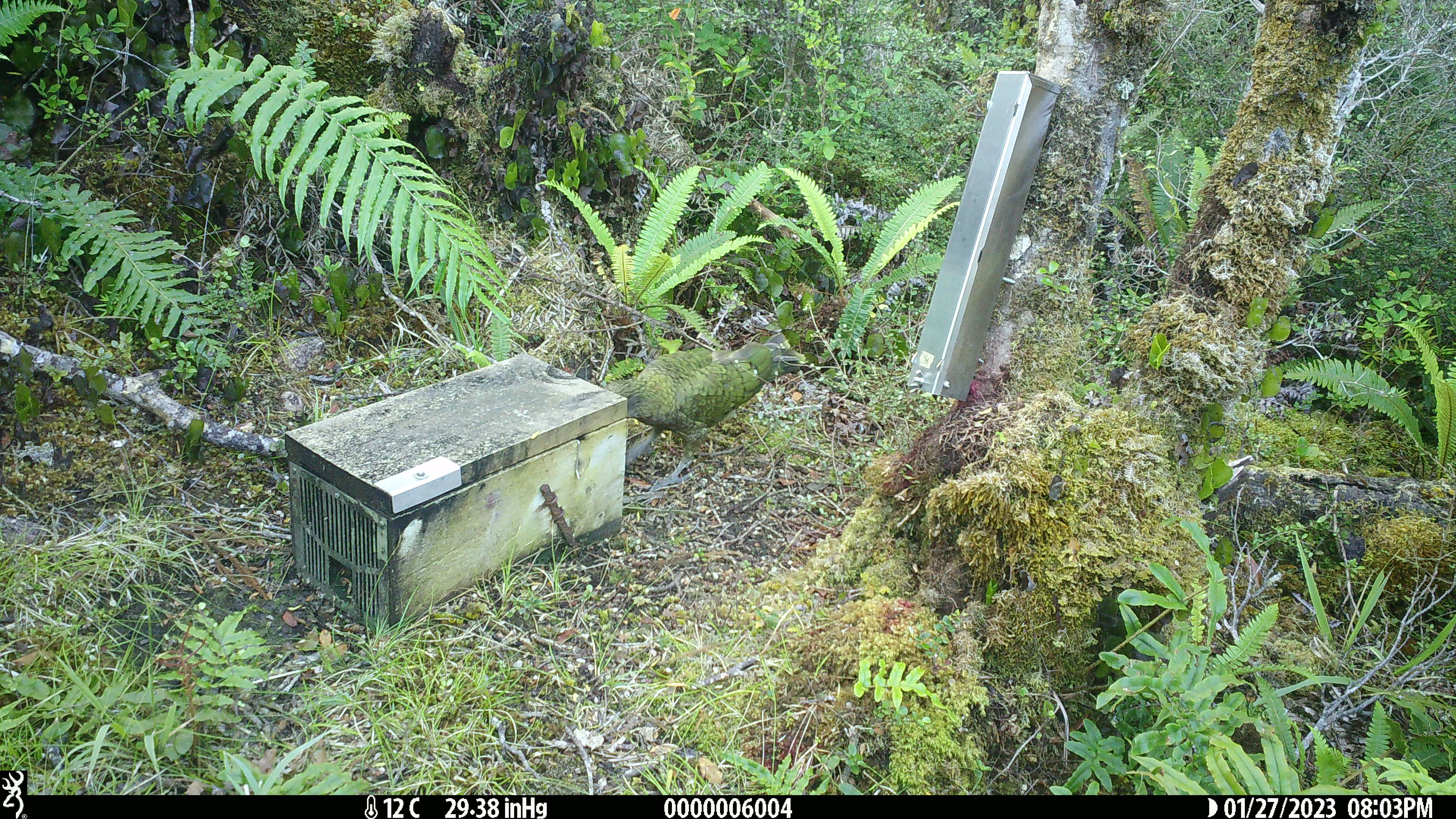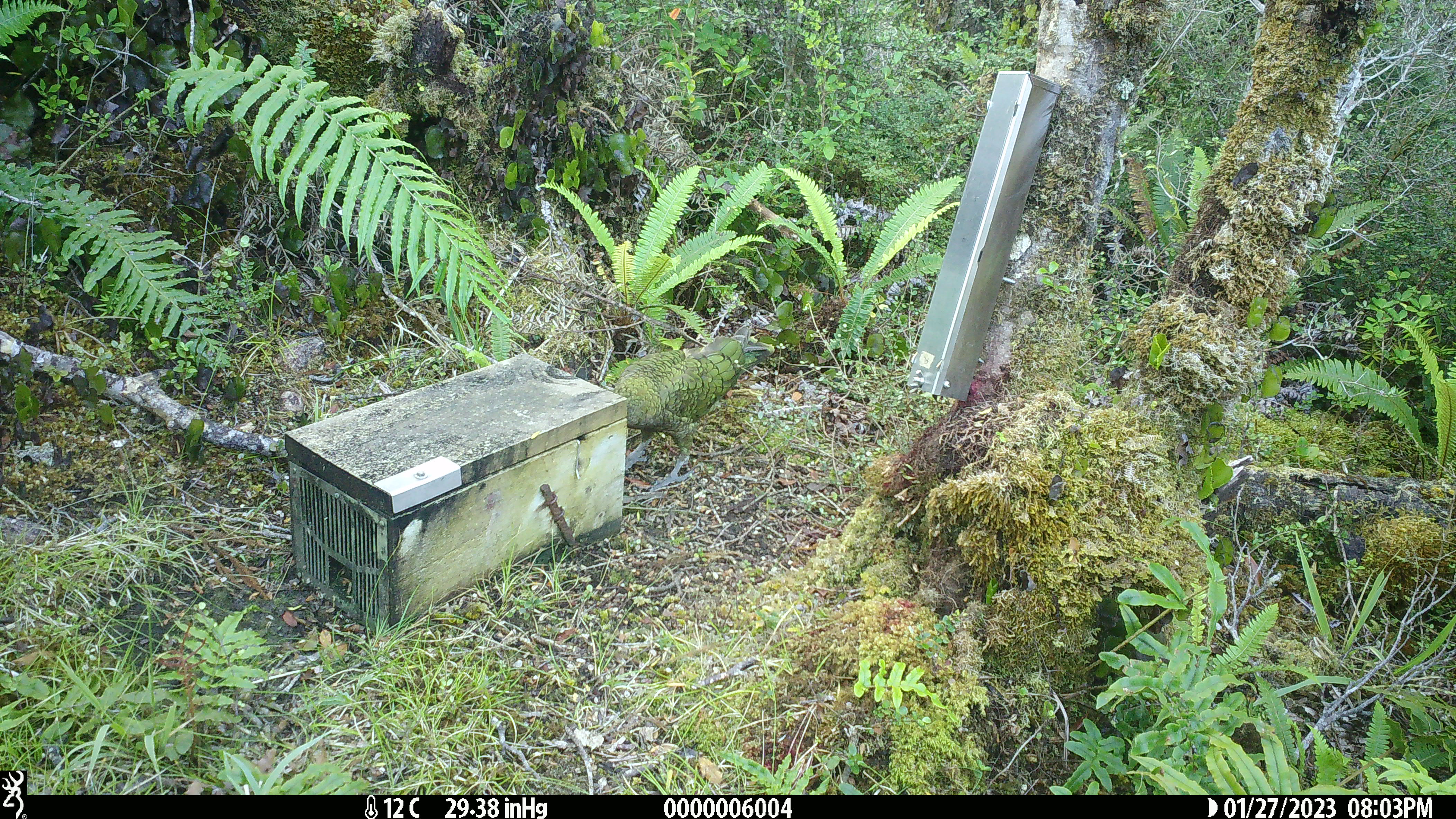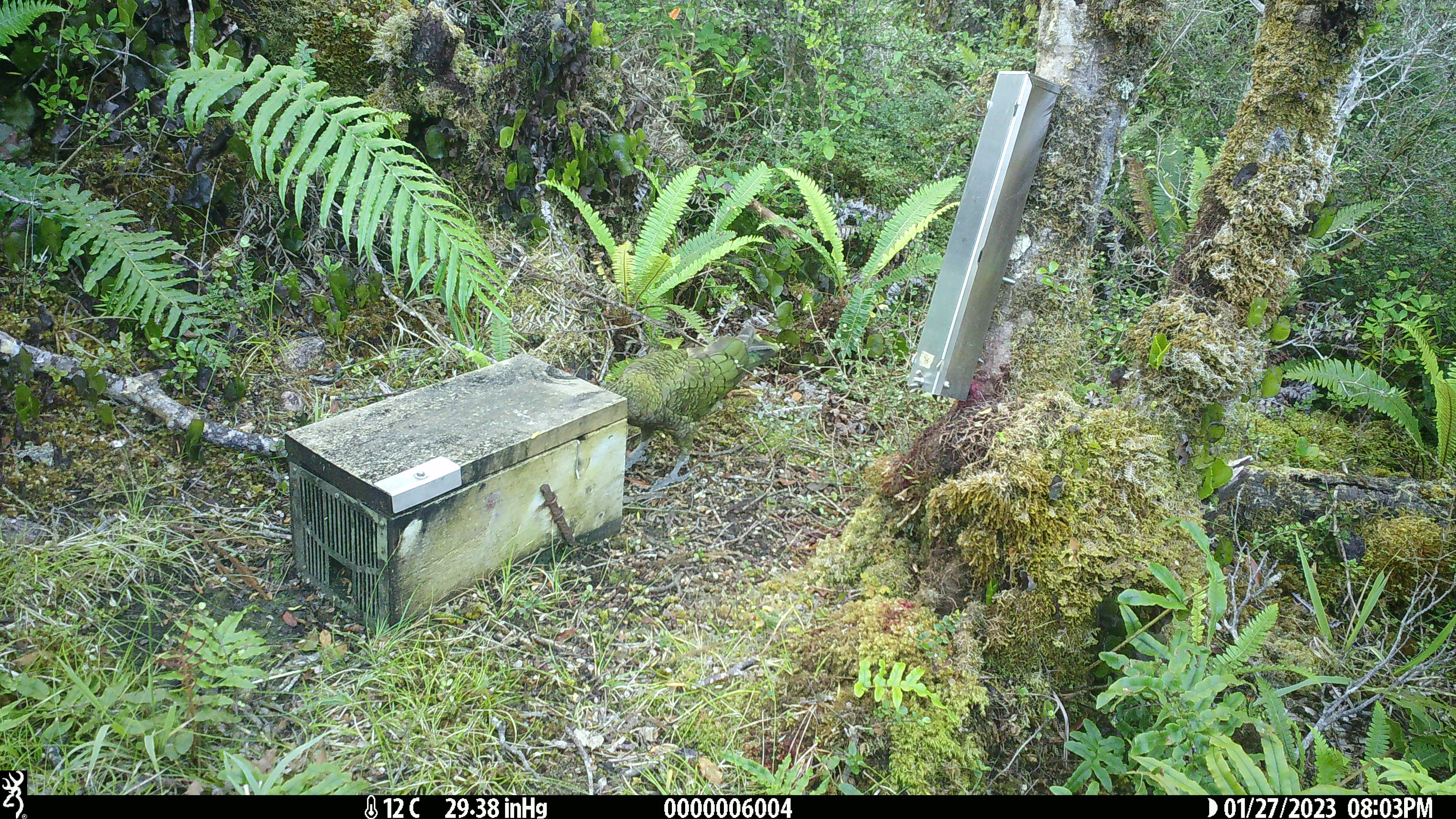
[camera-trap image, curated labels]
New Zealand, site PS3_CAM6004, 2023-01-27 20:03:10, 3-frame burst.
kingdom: Animalia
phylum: Chordata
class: Aves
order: Psittaciformes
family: Strigopidae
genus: Nestor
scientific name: Nestor notabilis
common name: kea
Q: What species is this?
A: Kea (Nestor notabilis).